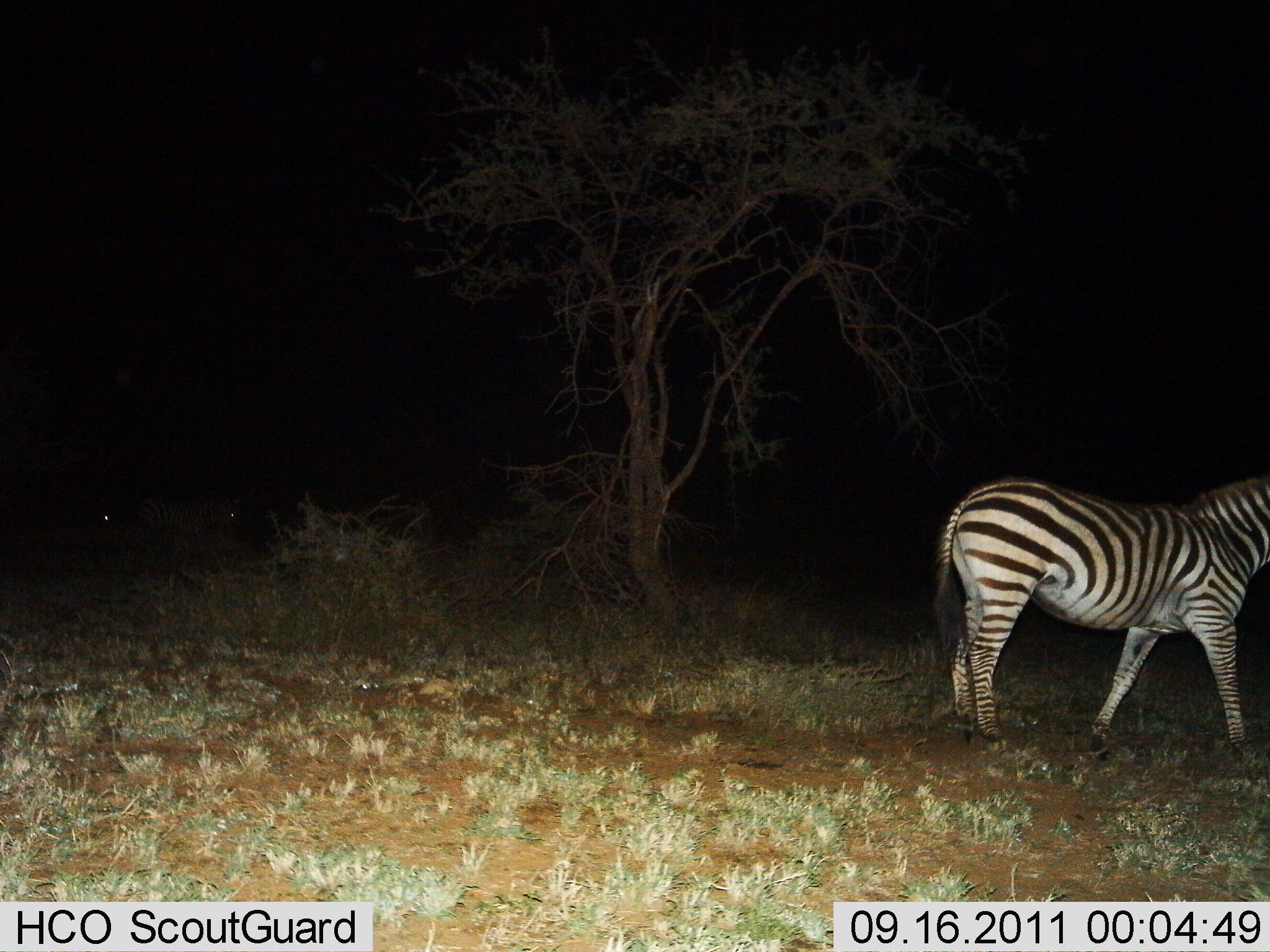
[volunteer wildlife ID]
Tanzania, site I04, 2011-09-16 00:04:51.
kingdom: Animalia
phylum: Chordata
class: Mammalia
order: Perissodactyla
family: Equidae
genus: Equus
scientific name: Equus quagga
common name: plains zebra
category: zebra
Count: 1.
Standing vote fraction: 64%.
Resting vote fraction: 9%.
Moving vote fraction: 27%.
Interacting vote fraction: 0%.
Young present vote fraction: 0%.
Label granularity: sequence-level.